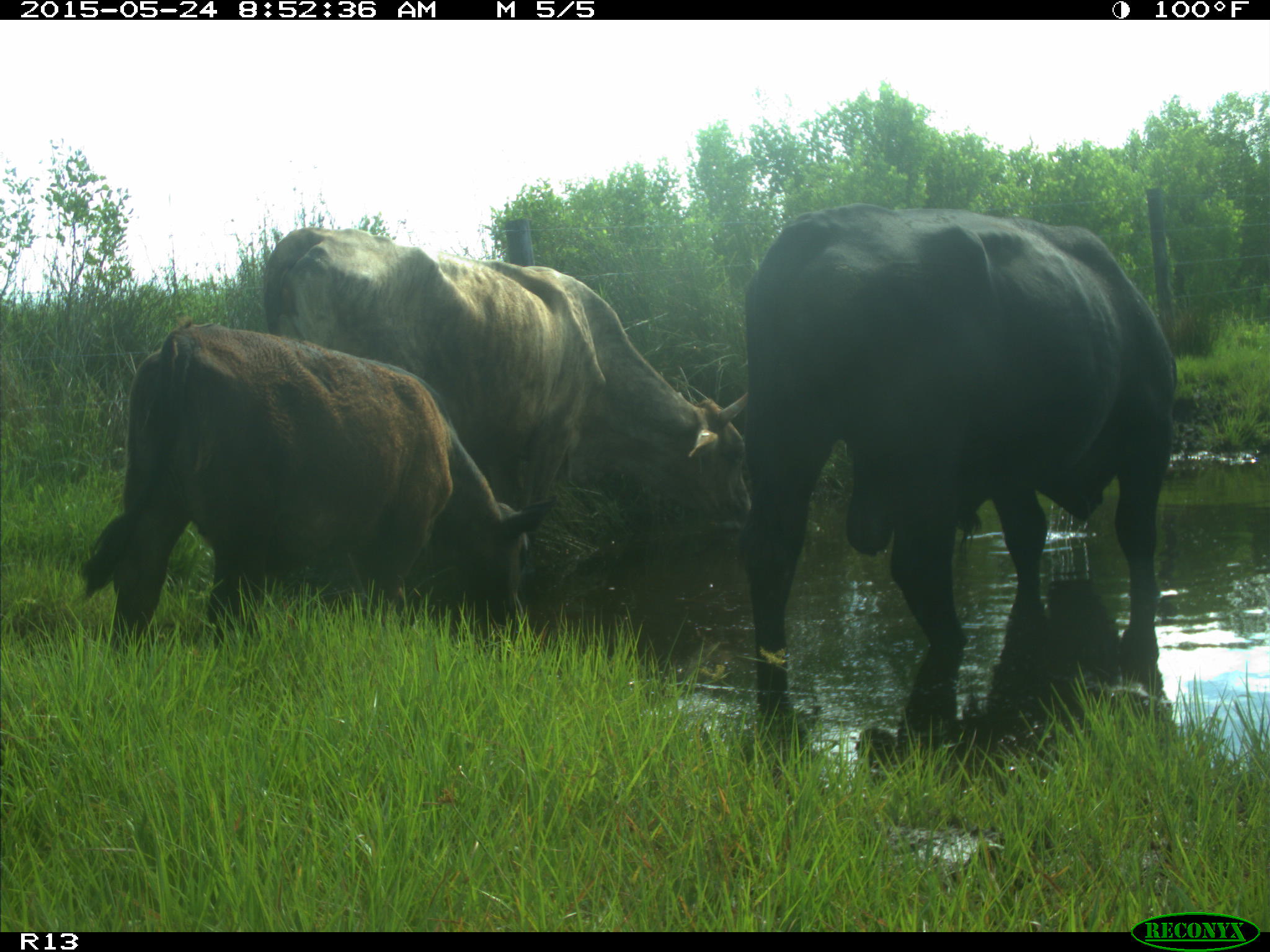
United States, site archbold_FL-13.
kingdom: Animalia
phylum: Chordata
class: Mammalia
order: Artiodactyla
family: Bovidae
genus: Bos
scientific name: Bos taurus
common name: domestic cow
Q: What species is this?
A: Bos taurus (domestic cow).